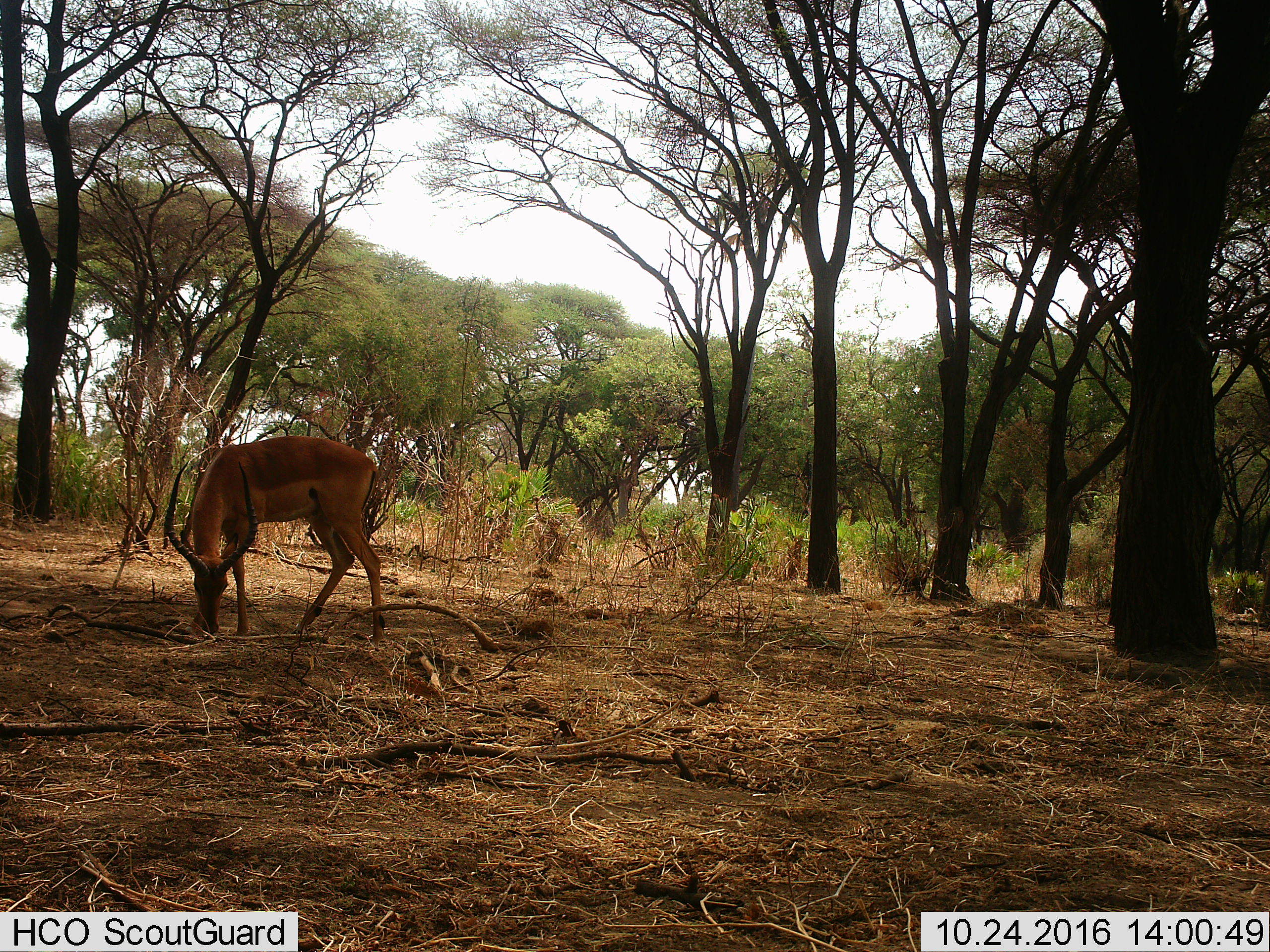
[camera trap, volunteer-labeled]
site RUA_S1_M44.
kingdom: Animalia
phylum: Chordata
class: Mammalia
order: Artiodactyla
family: Bovidae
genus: Aepyceros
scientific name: Aepyceros melampus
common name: impala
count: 1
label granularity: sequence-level